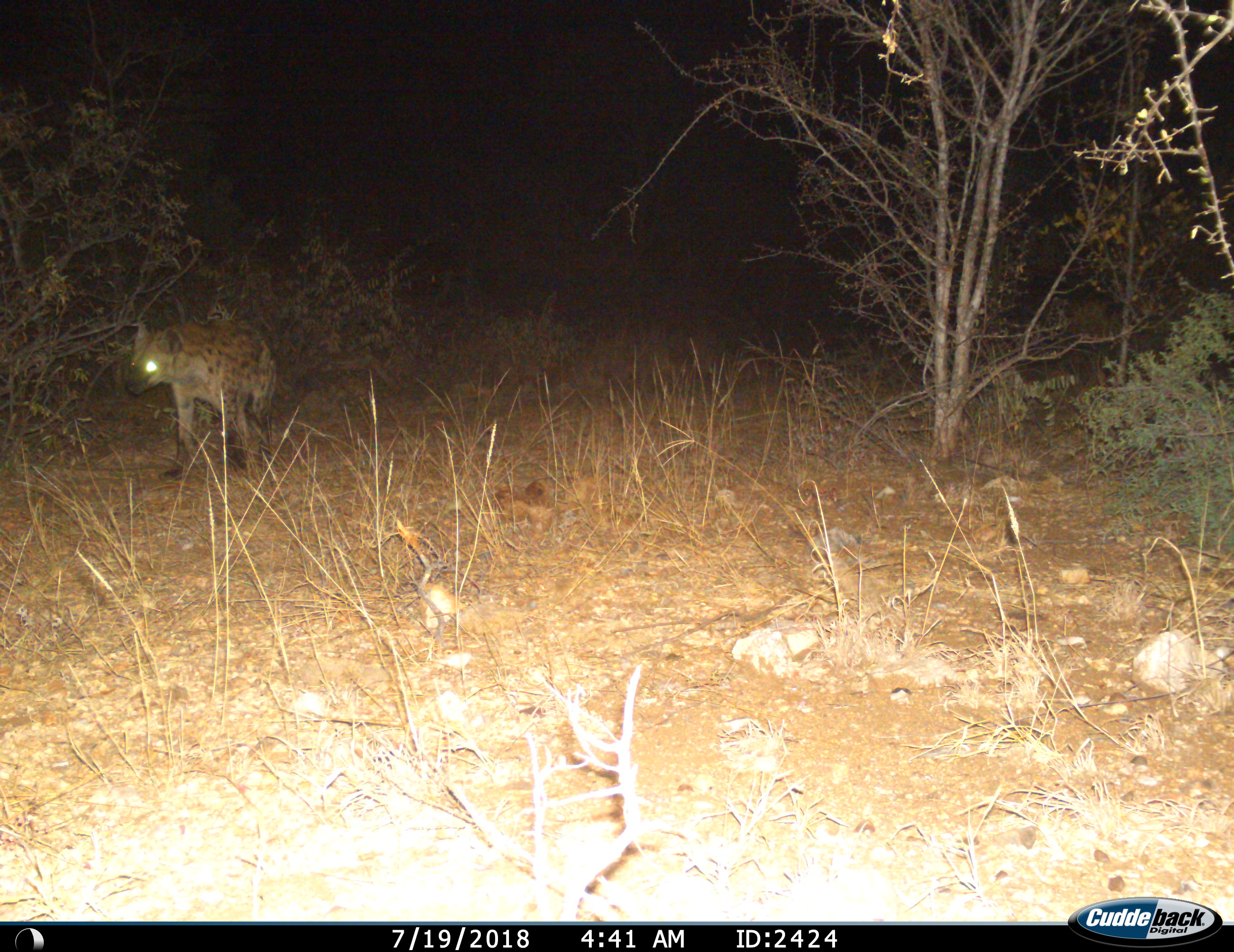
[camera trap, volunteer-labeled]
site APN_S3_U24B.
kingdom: Animalia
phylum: Chordata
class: Mammalia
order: Carnivora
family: Hyaenidae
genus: Crocuta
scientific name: Crocuta crocuta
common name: spotted hyena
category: hyenaspotted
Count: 1.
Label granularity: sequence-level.